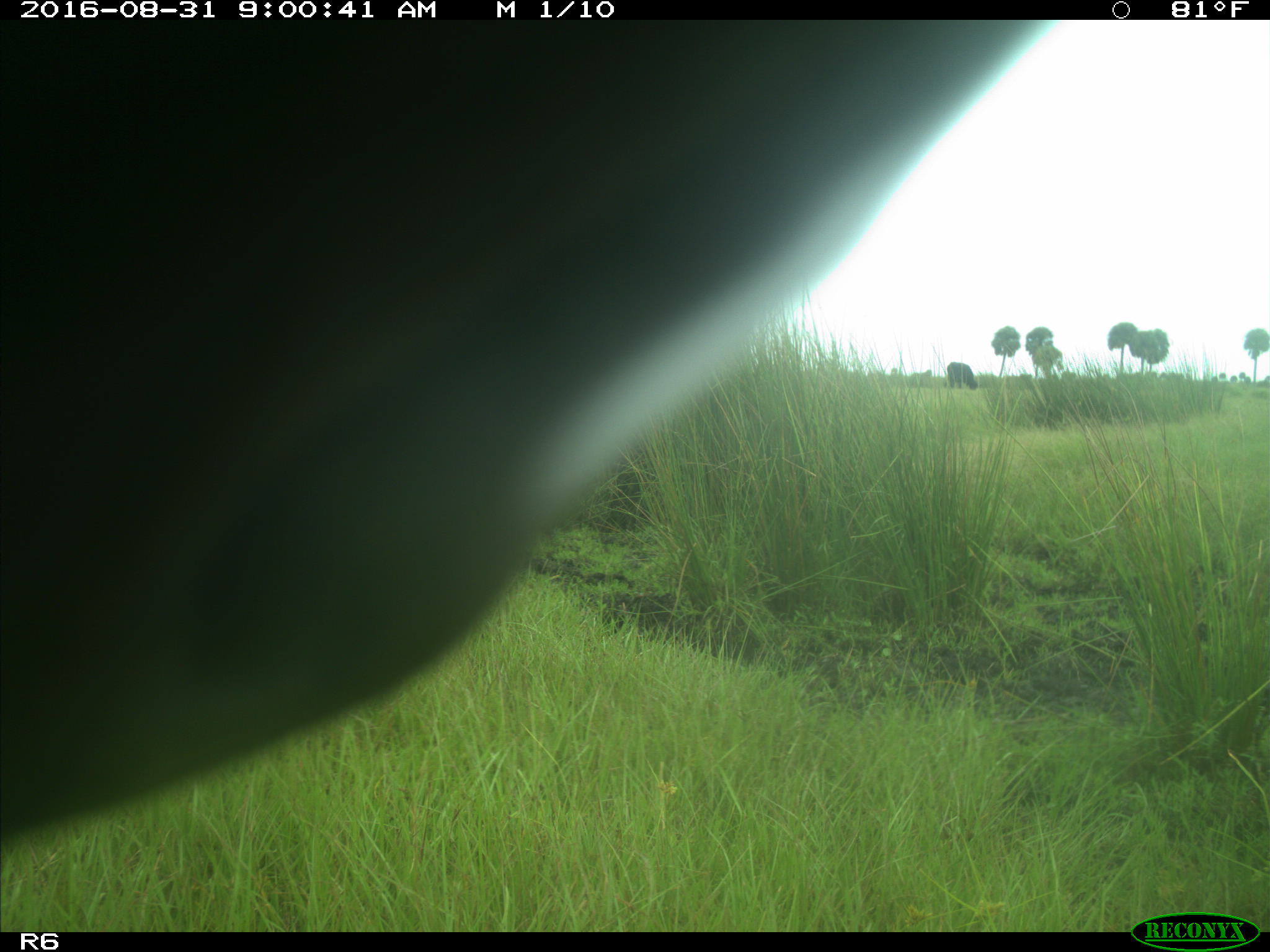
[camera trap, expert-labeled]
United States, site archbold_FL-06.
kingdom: Animalia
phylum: Chordata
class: Mammalia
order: Artiodactyla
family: Bovidae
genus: Bos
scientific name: Bos taurus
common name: domestic cow